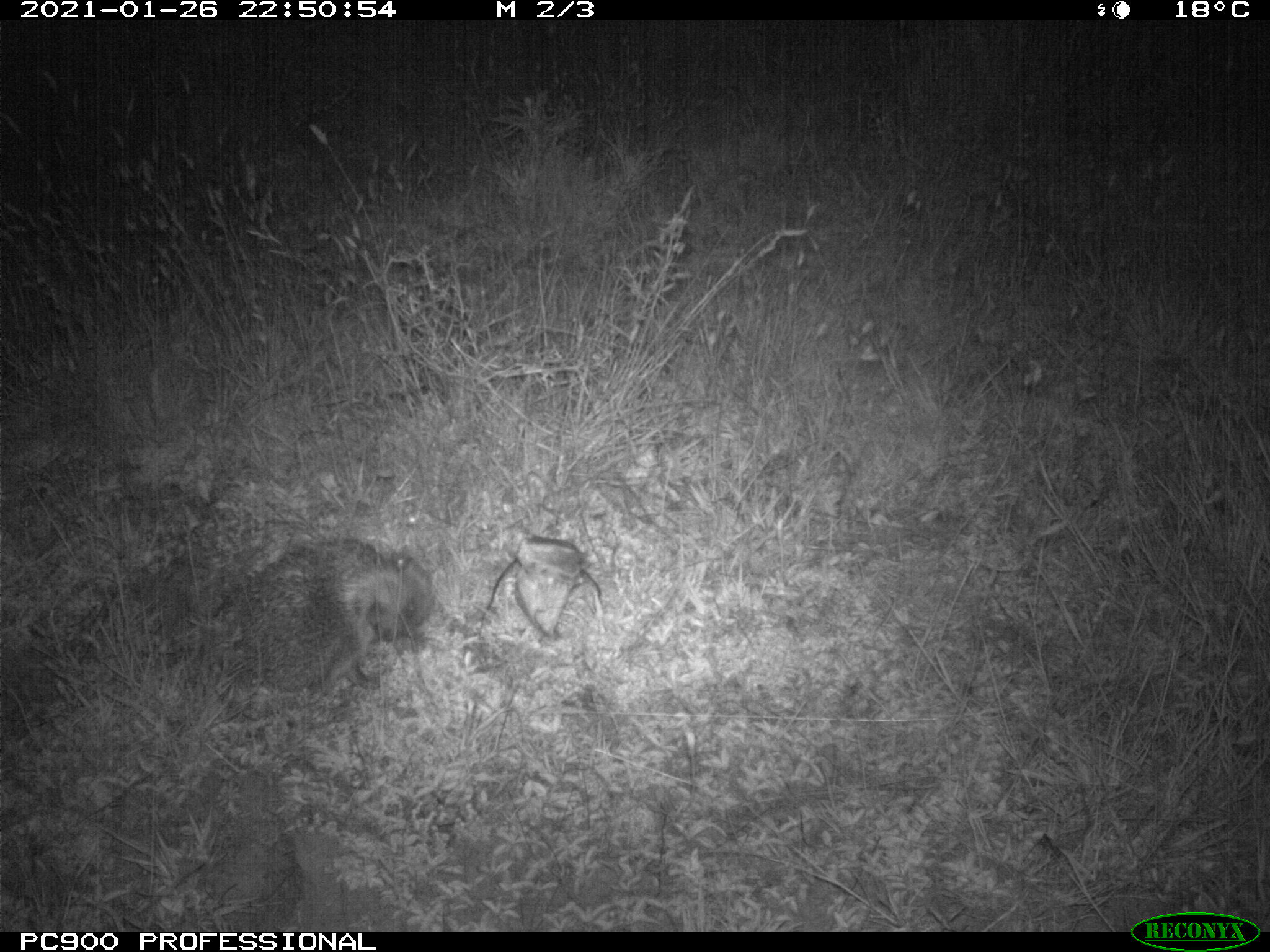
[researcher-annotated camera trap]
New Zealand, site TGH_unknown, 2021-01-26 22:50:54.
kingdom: Animalia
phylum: Chordata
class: Mammalia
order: Eulipotyphla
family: Erinaceidae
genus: Erinaceus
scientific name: Erinaceus europaeus europaeus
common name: european hedgehog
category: hedgehog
Hedgehog (european hedgehog) (Erinaceus europaeus europaeus).